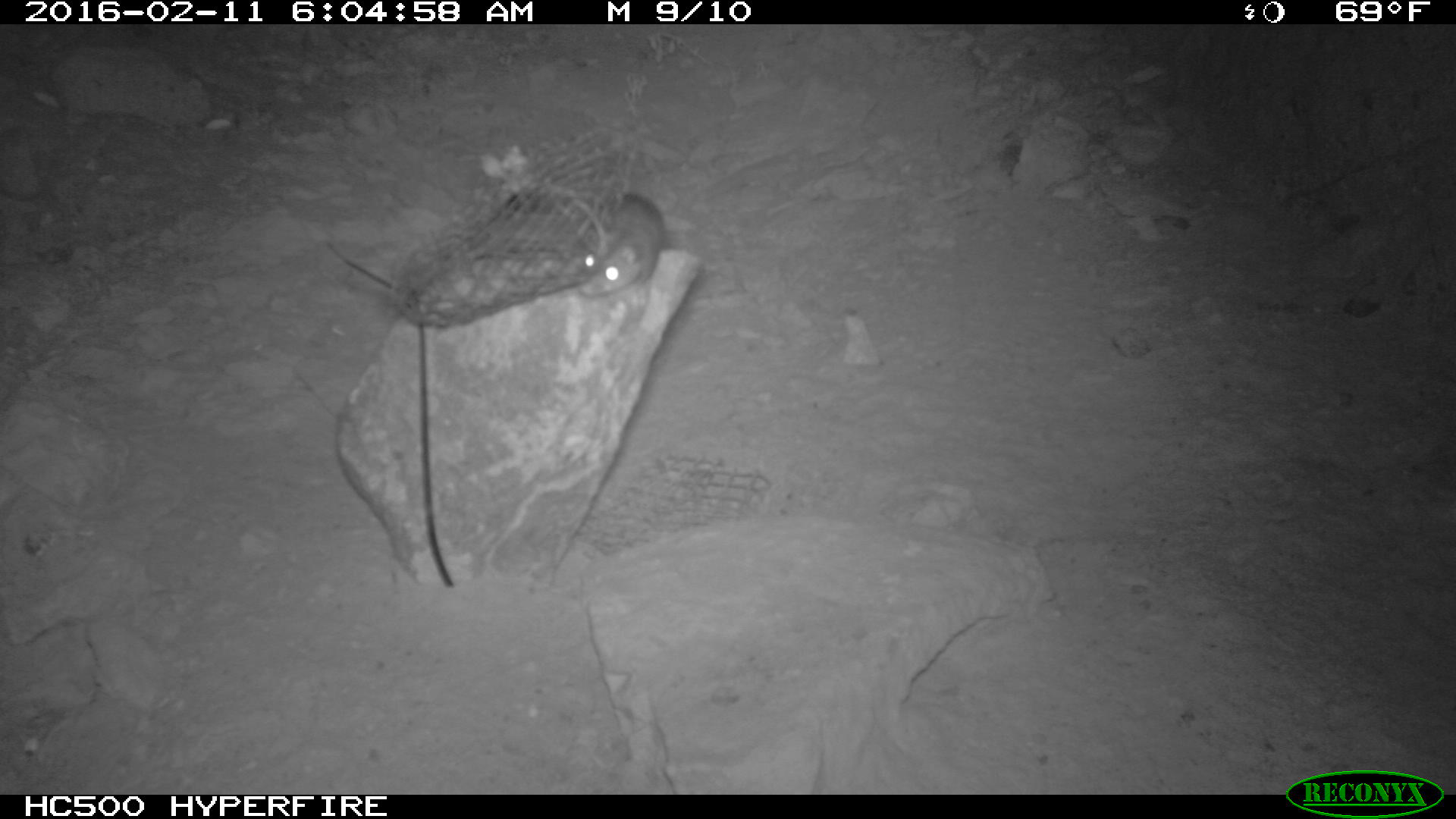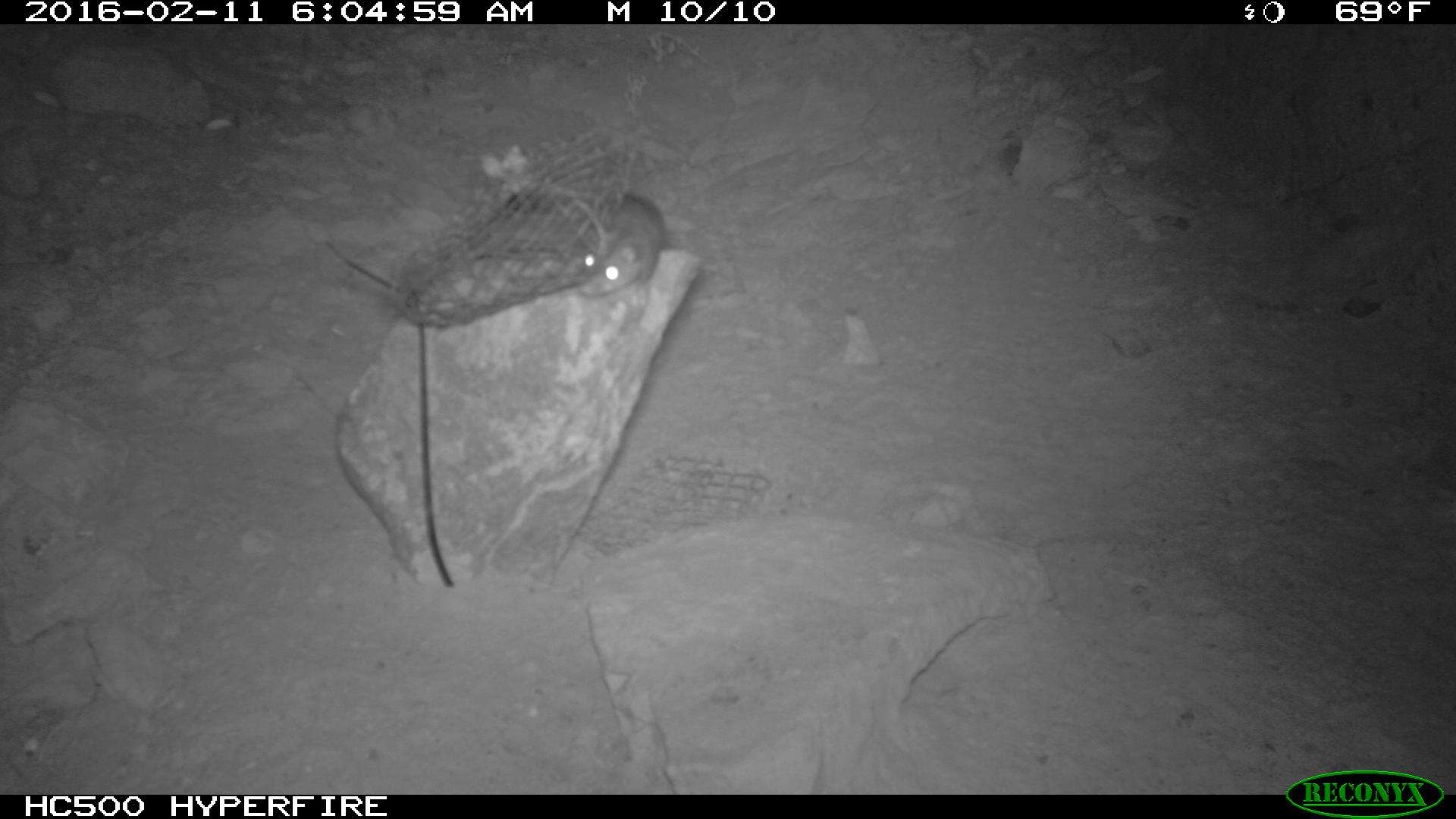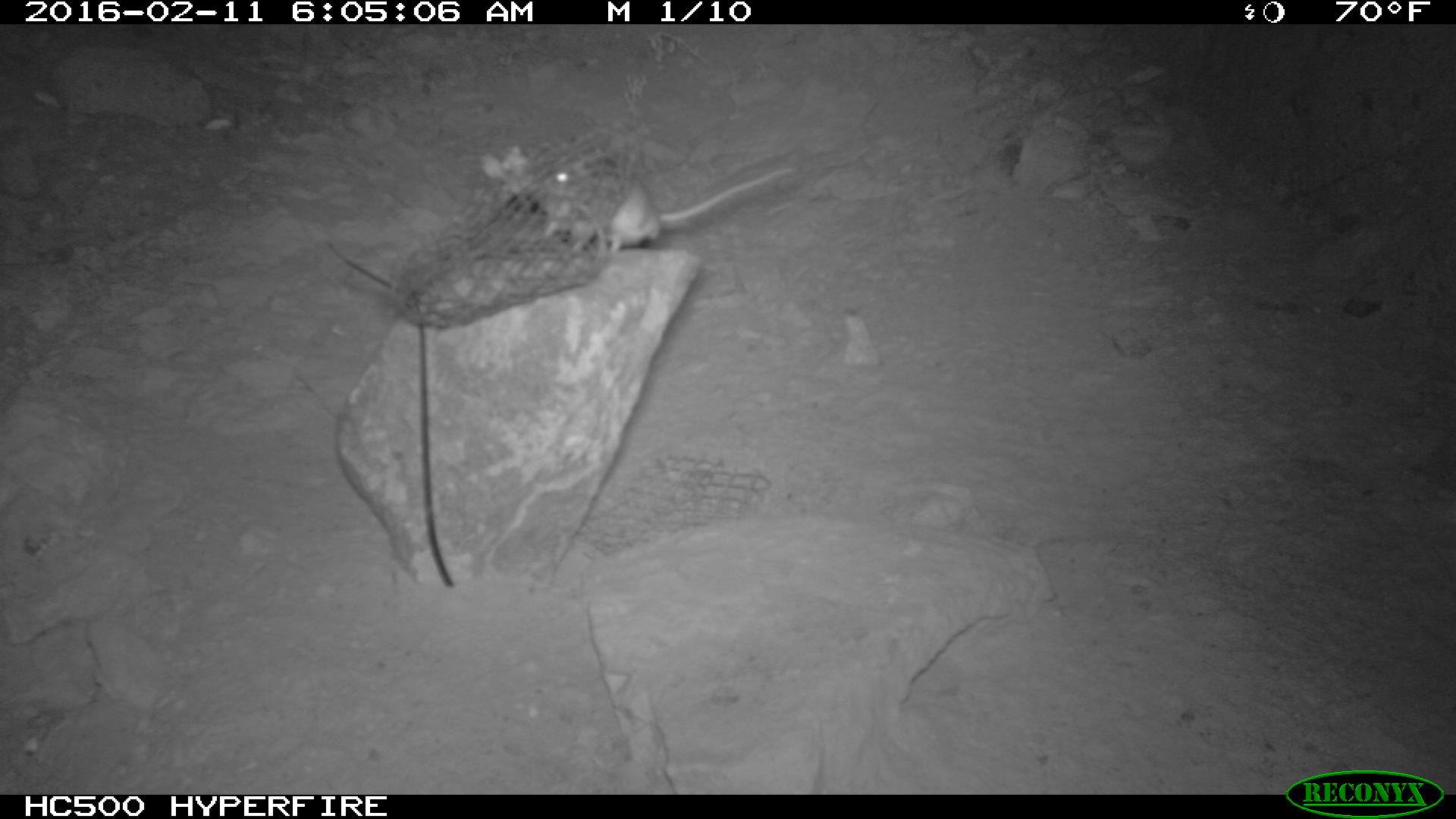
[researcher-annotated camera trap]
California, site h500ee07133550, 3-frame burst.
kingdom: Animalia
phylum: Chordata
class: Mammalia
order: Rodentia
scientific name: Rodentia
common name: rodent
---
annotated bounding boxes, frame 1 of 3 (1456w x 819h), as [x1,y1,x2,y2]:
rodent: [574,188,663,296]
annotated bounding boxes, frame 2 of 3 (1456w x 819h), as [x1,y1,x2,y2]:
rodent: [578,192,666,297]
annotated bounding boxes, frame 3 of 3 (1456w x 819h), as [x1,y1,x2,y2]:
rodent: [532,164,796,253]